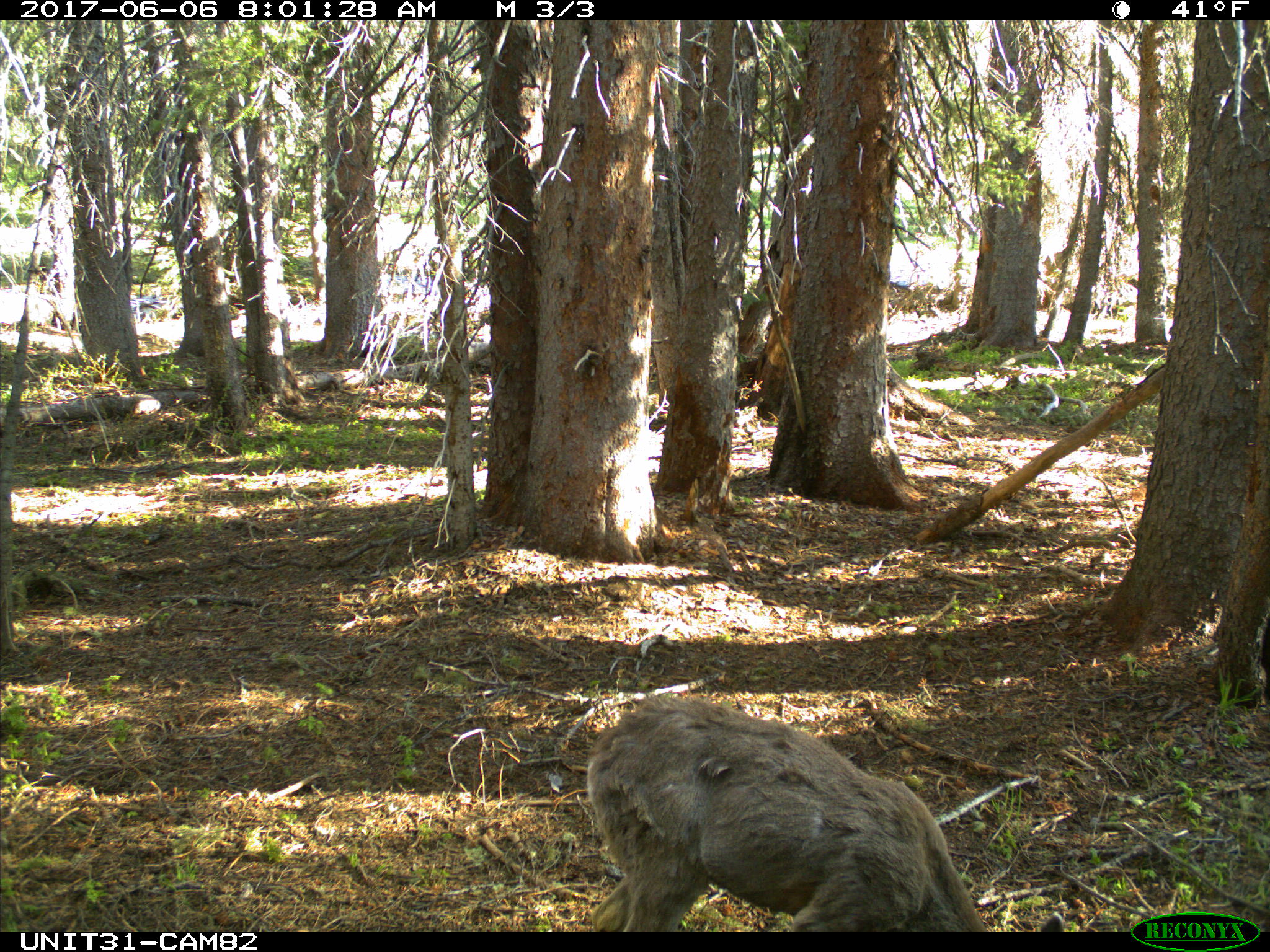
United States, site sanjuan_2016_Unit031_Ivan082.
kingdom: Animalia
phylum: Chordata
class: Mammalia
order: Artiodactyla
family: Cervidae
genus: Odocoileus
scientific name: Odocoileus hemionus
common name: mule deer